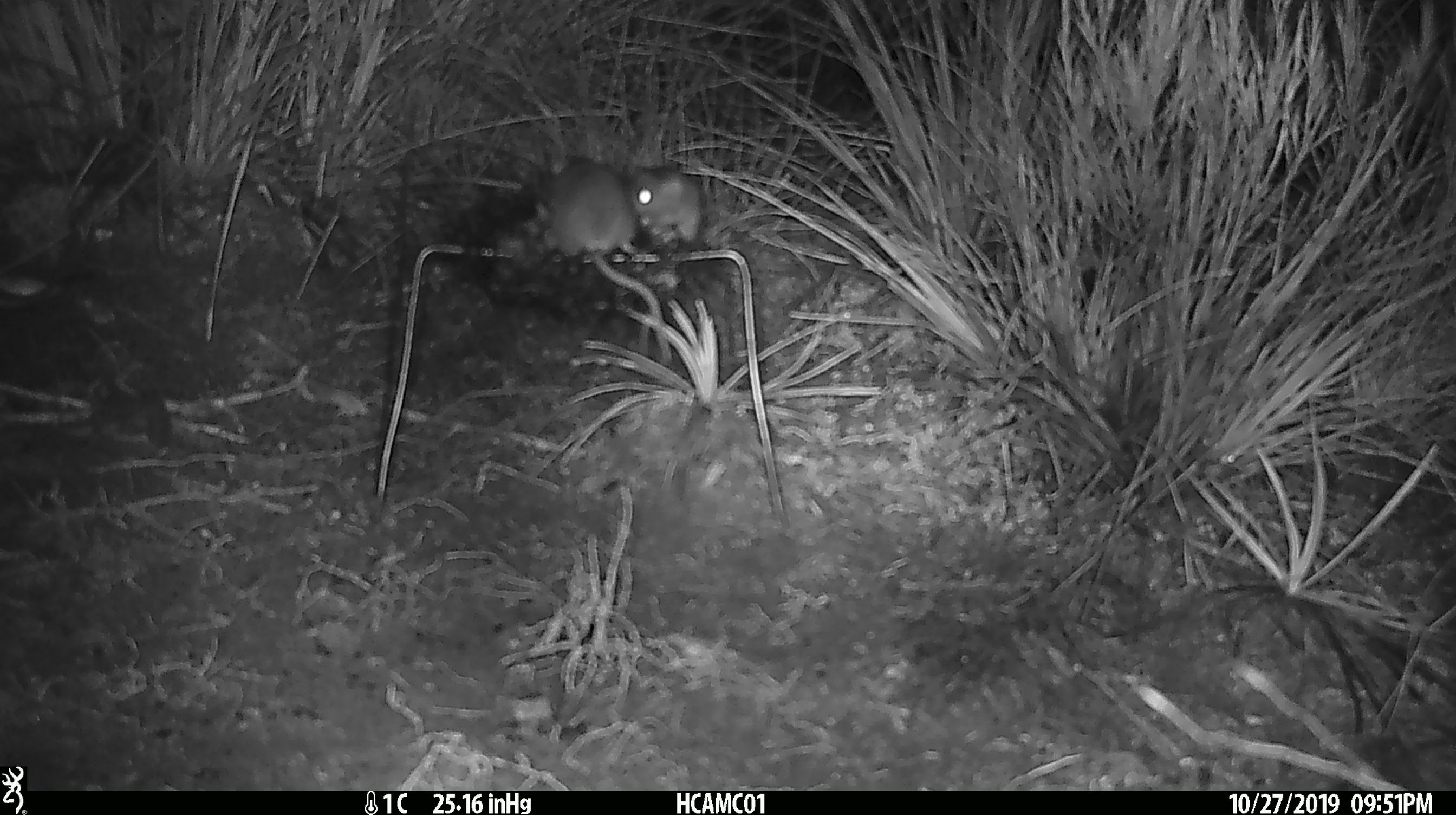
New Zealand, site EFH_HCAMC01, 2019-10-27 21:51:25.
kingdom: Animalia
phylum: Chordata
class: Mammalia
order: Rodentia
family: Muridae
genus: Mus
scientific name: Mus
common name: mouse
Mouse (Mus).